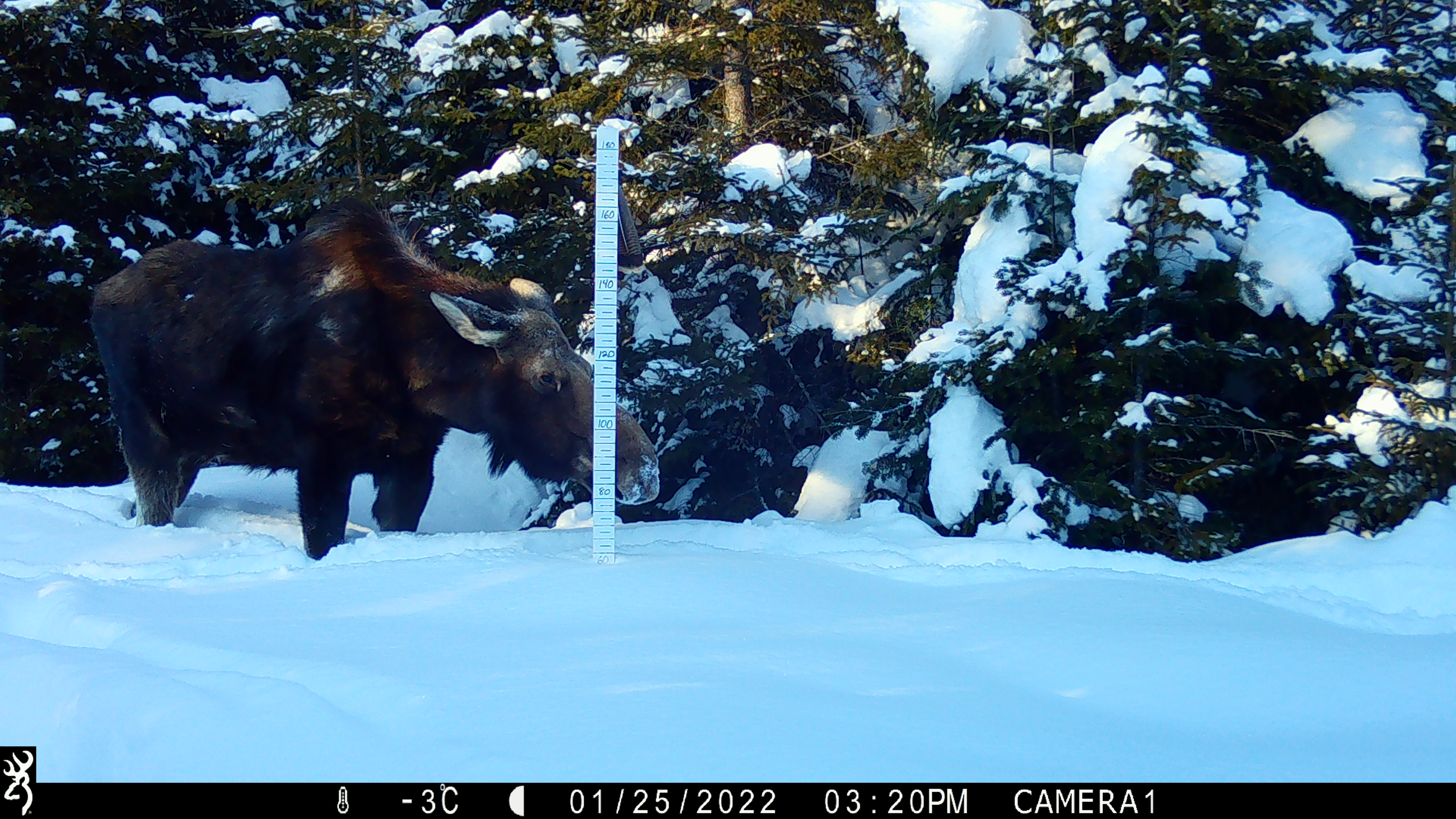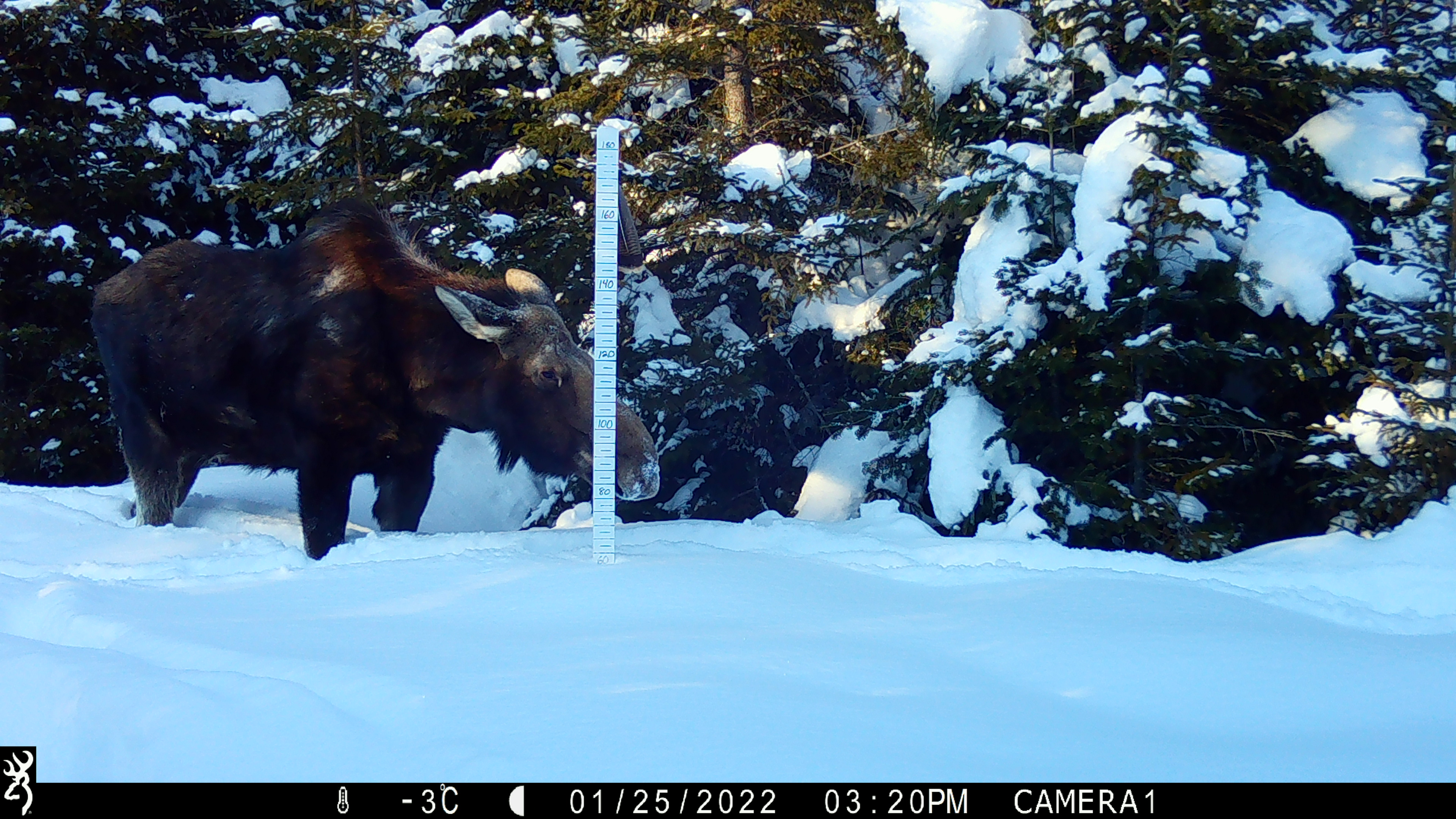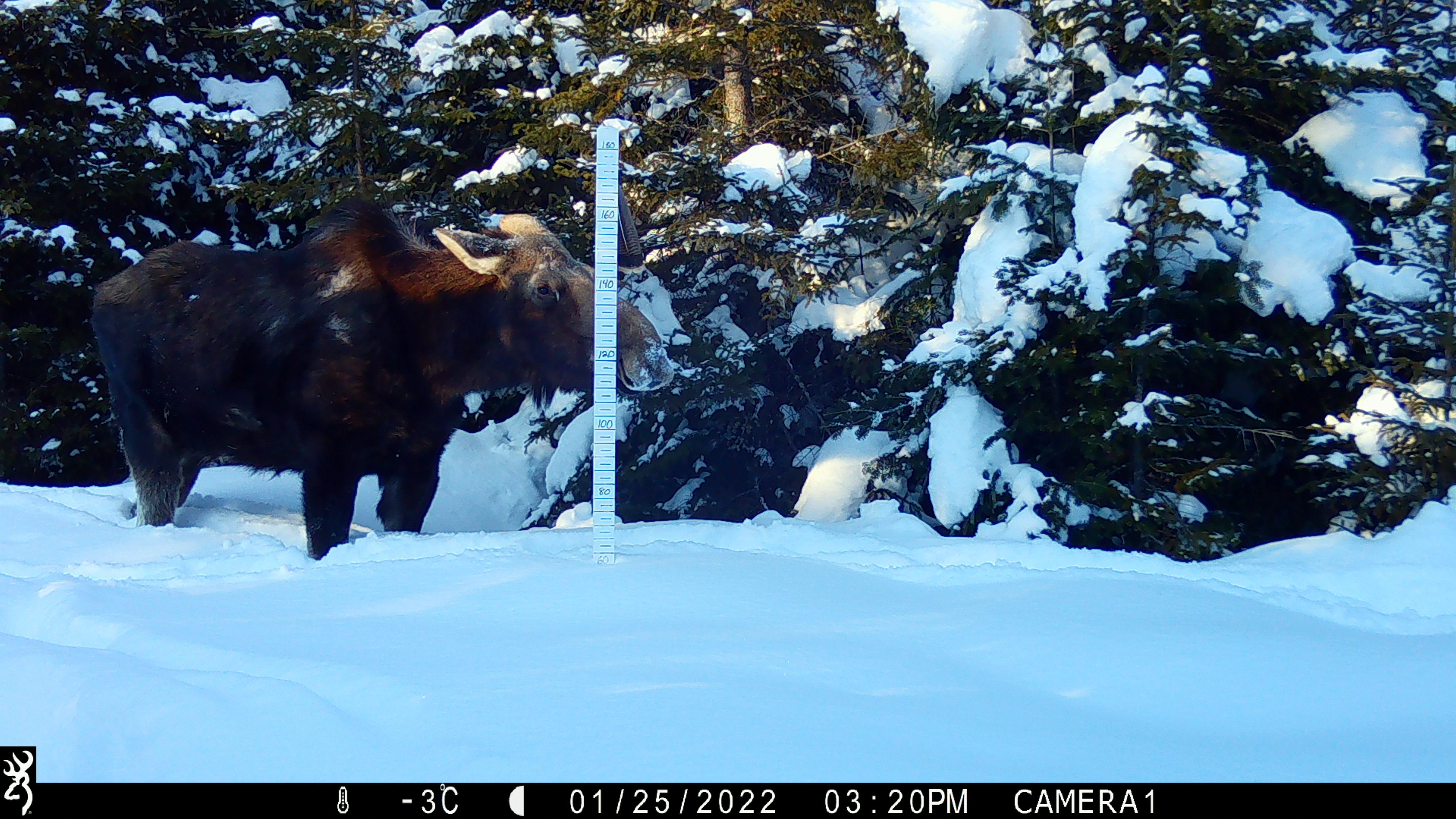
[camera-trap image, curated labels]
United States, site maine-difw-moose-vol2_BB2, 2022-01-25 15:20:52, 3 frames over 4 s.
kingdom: Animalia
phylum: Chordata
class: Mammalia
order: Artiodactyla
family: Cervidae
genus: Alces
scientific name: Alces alces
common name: moose